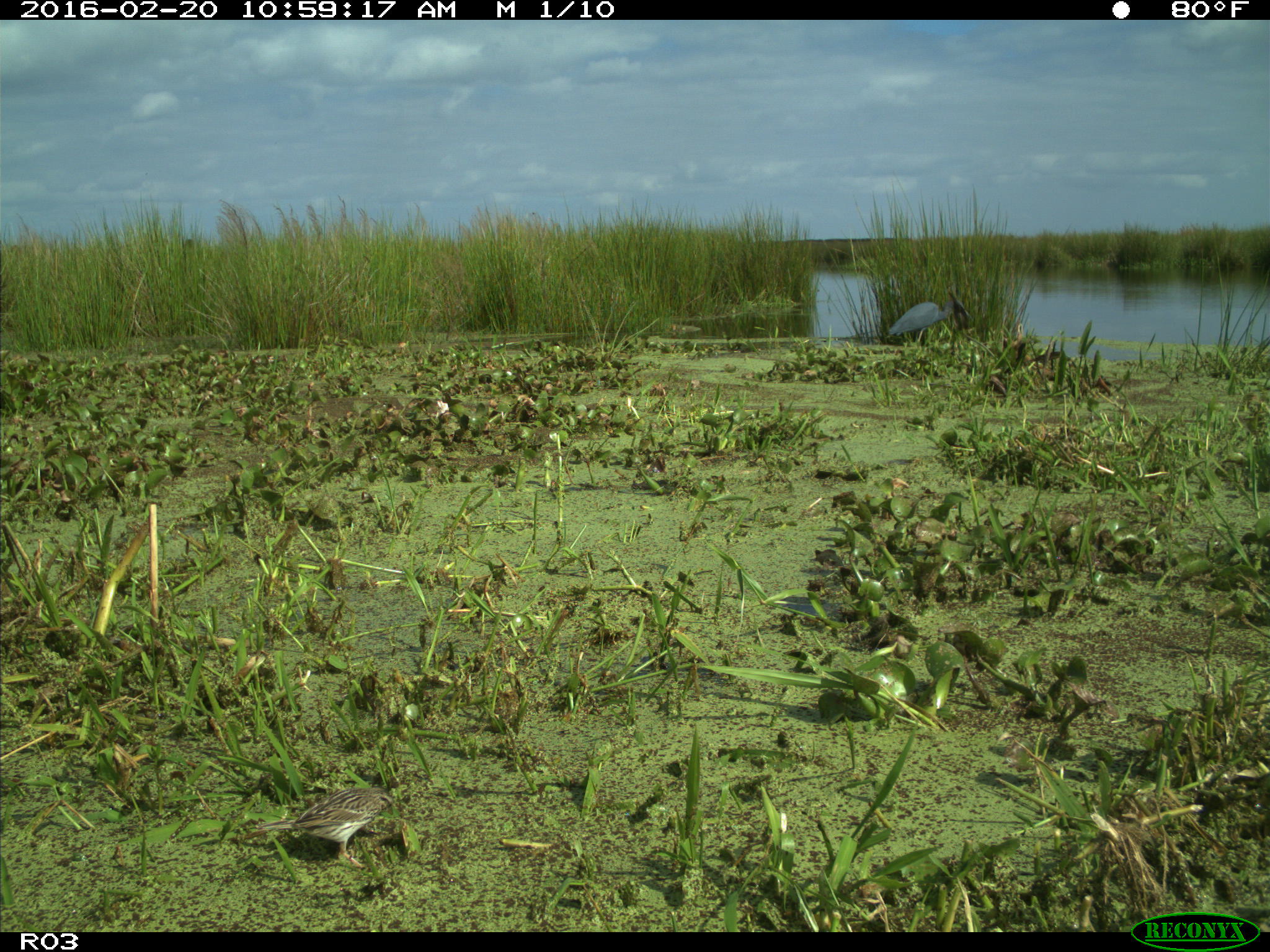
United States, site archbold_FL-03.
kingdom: Animalia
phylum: Chordata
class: Aves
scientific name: Aves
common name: birds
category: unidentified bird